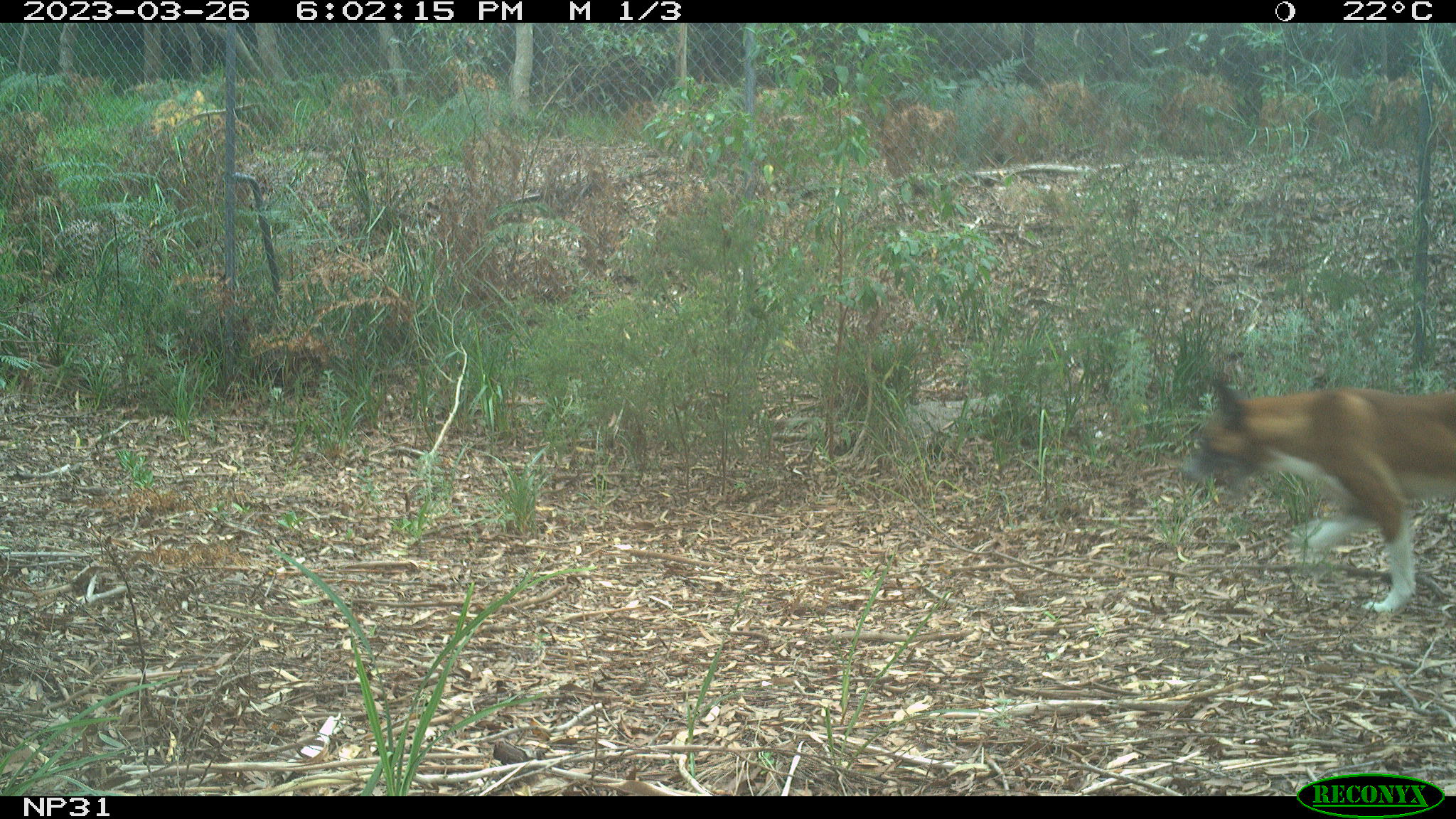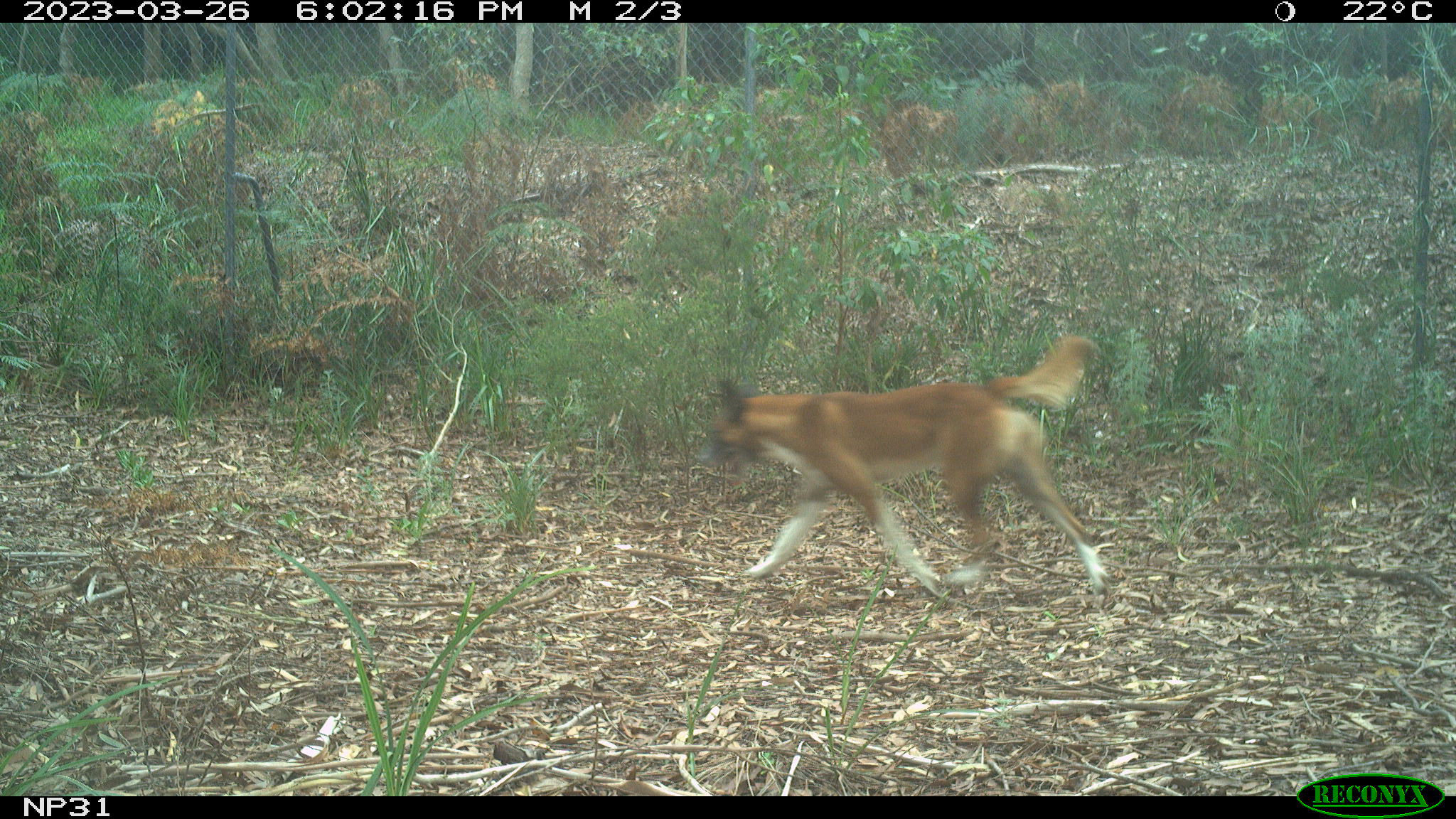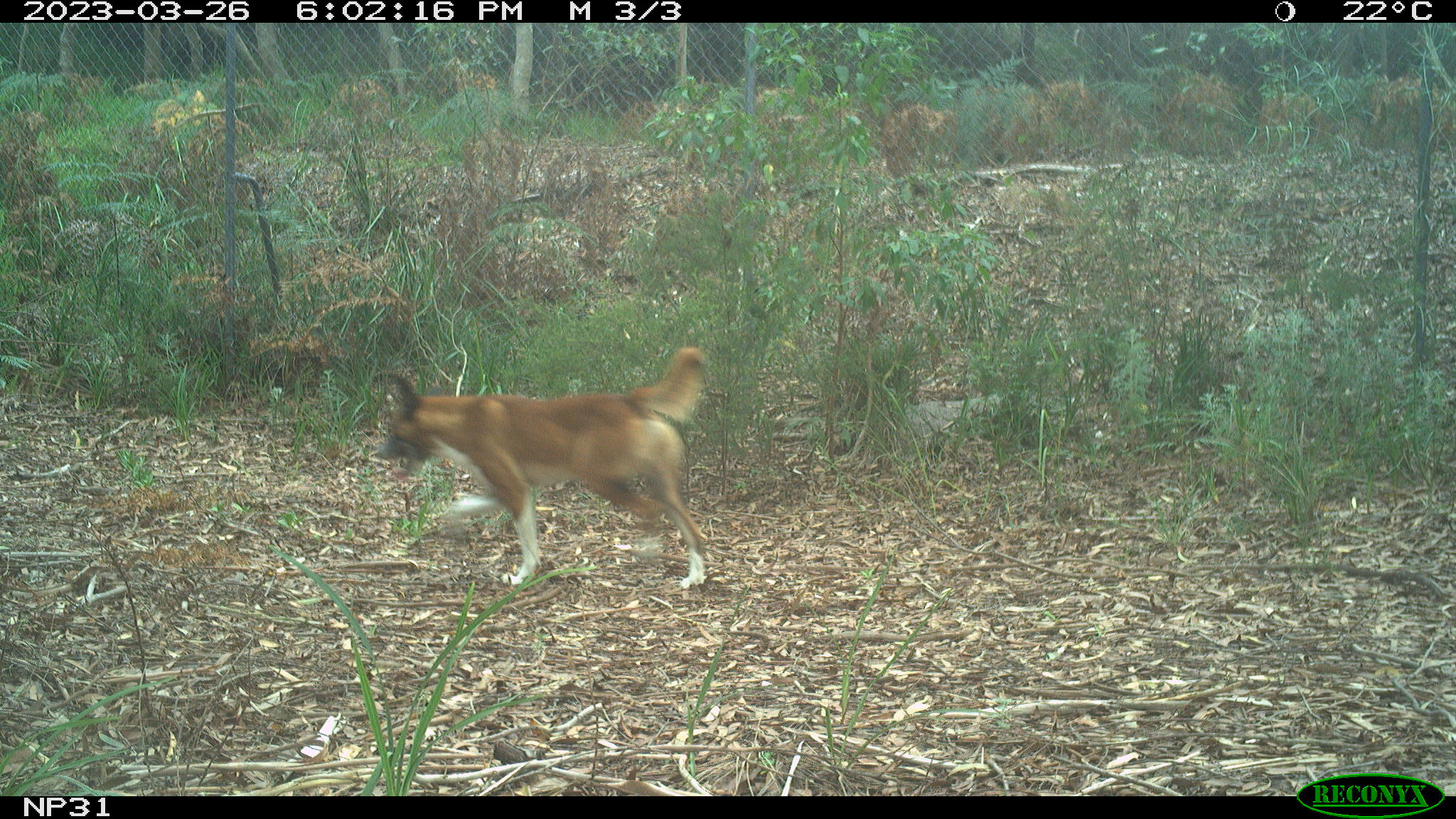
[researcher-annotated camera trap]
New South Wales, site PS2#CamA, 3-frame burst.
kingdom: Animalia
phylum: Chordata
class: Mammalia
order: Carnivora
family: Canidae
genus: Canis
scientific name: Canis familiaris dingo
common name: dingo